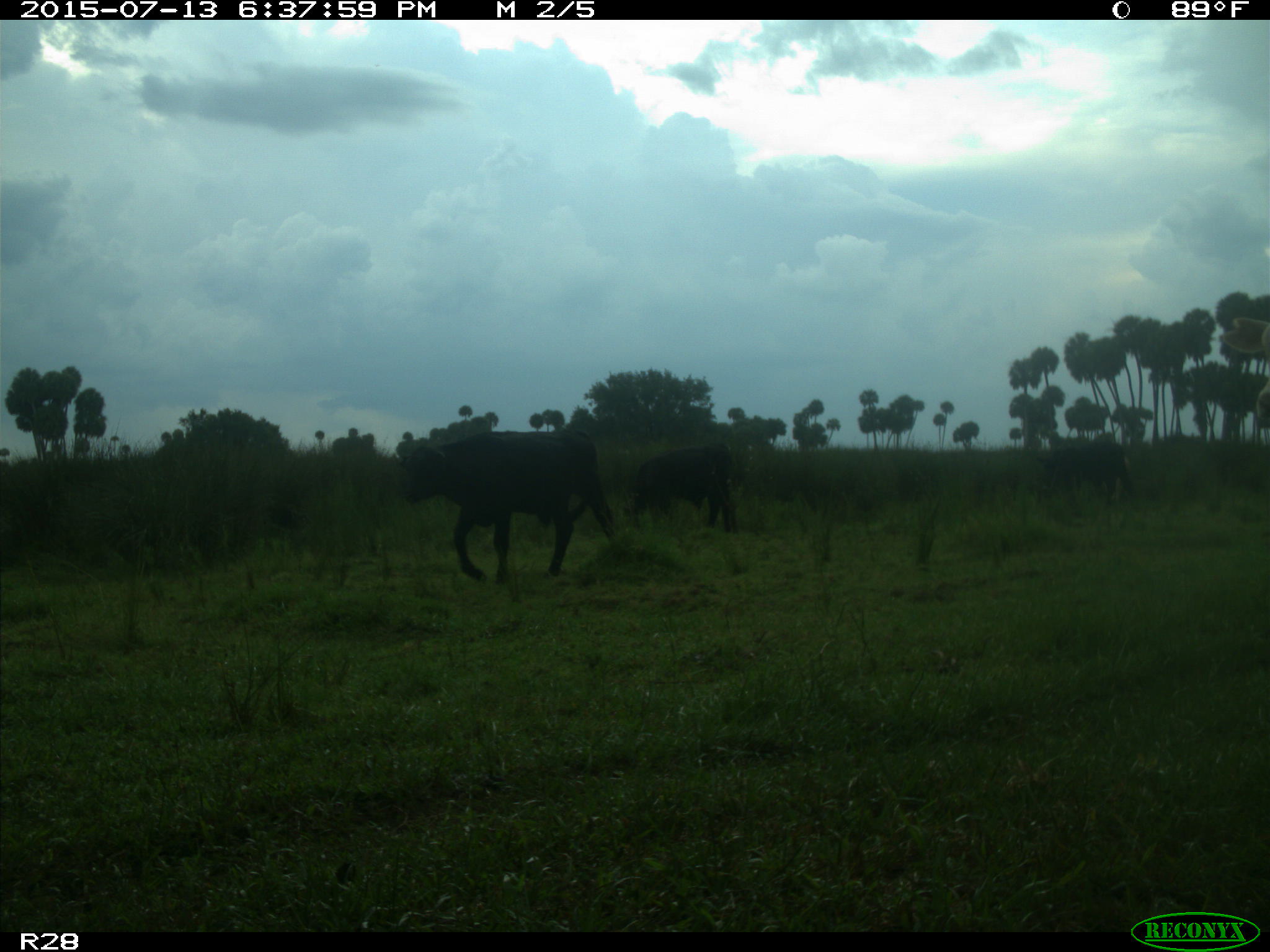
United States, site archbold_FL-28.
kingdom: Animalia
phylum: Chordata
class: Mammalia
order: Artiodactyla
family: Bovidae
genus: Bos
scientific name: Bos taurus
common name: domestic cow